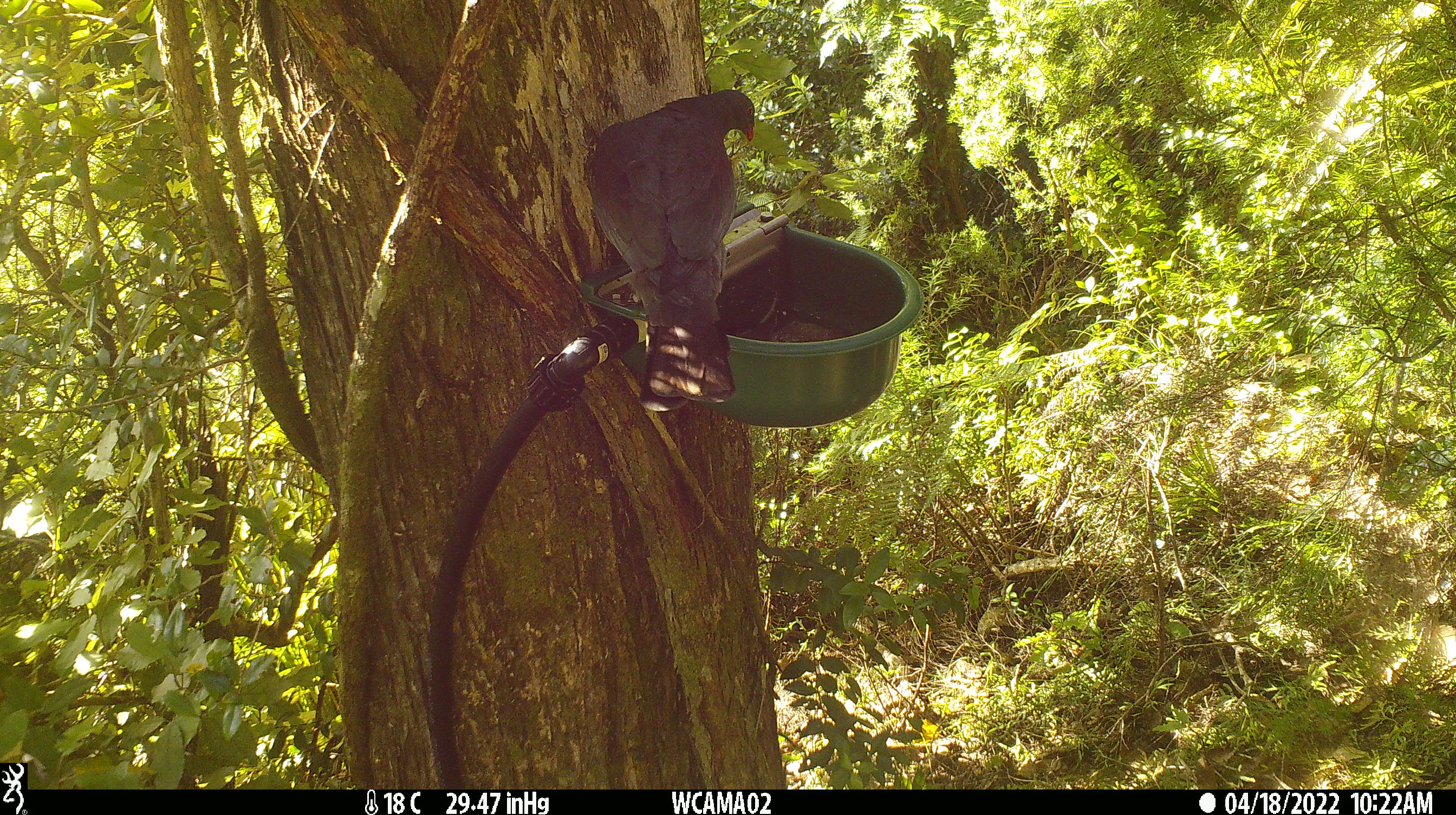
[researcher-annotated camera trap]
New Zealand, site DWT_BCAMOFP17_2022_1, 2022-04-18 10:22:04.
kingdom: Animalia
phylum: Chordata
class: Aves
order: Columbiformes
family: Columbidae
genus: Hemiphaga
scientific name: Hemiphaga novaeseelandiae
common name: new zealand pigeon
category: kereru